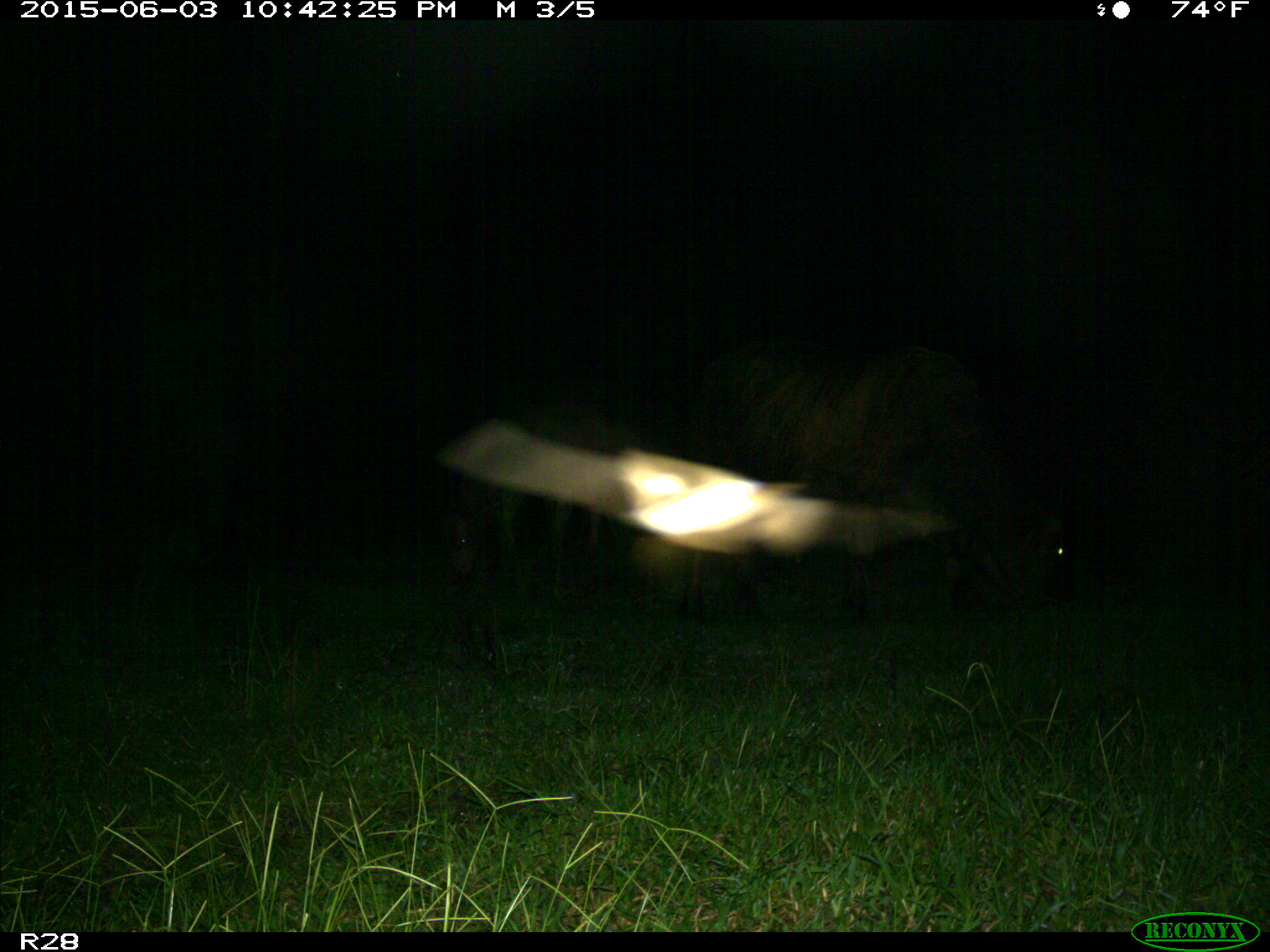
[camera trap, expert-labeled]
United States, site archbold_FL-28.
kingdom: Animalia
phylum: Chordata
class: Mammalia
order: Artiodactyla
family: Bovidae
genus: Bos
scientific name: Bos taurus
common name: domestic cow